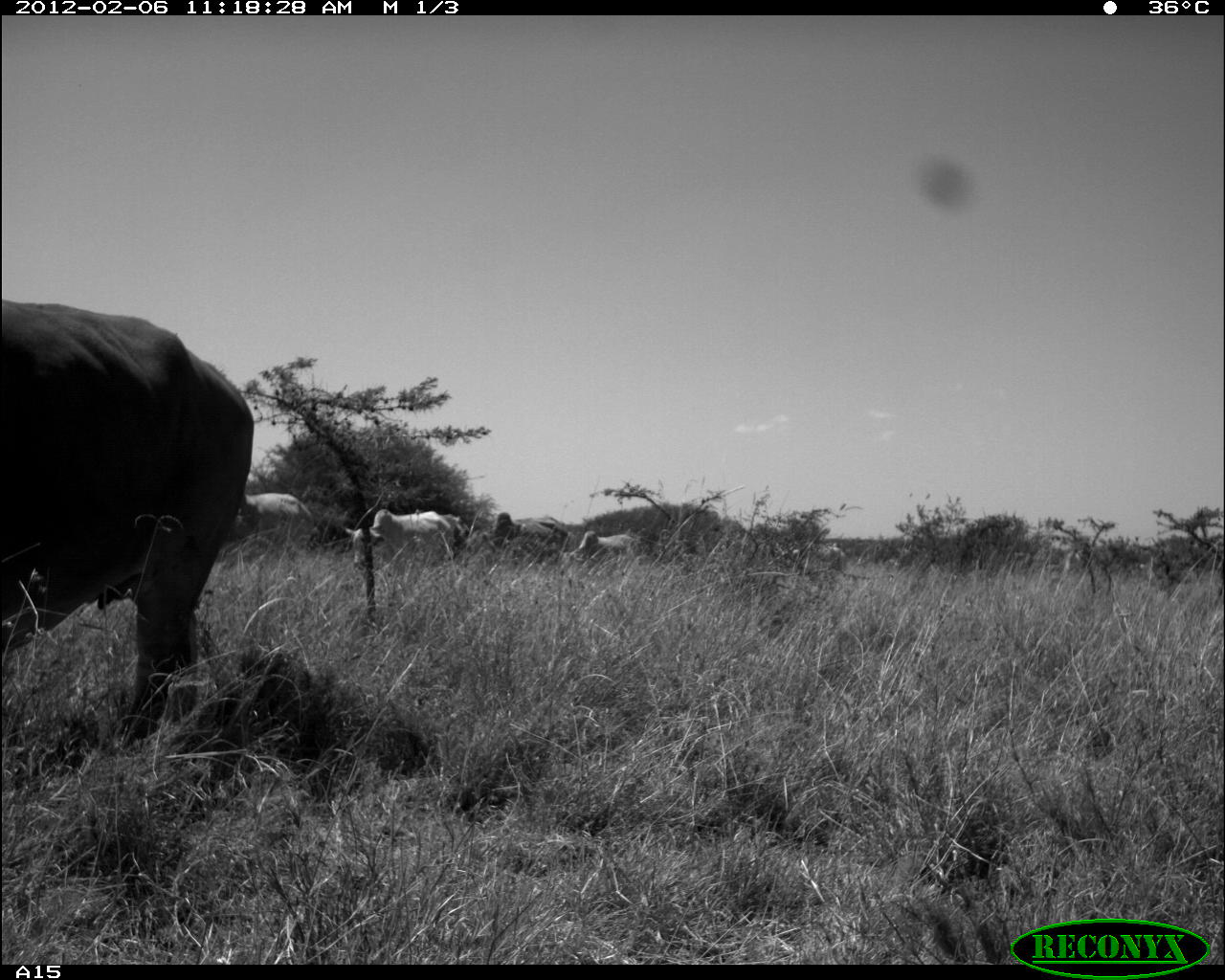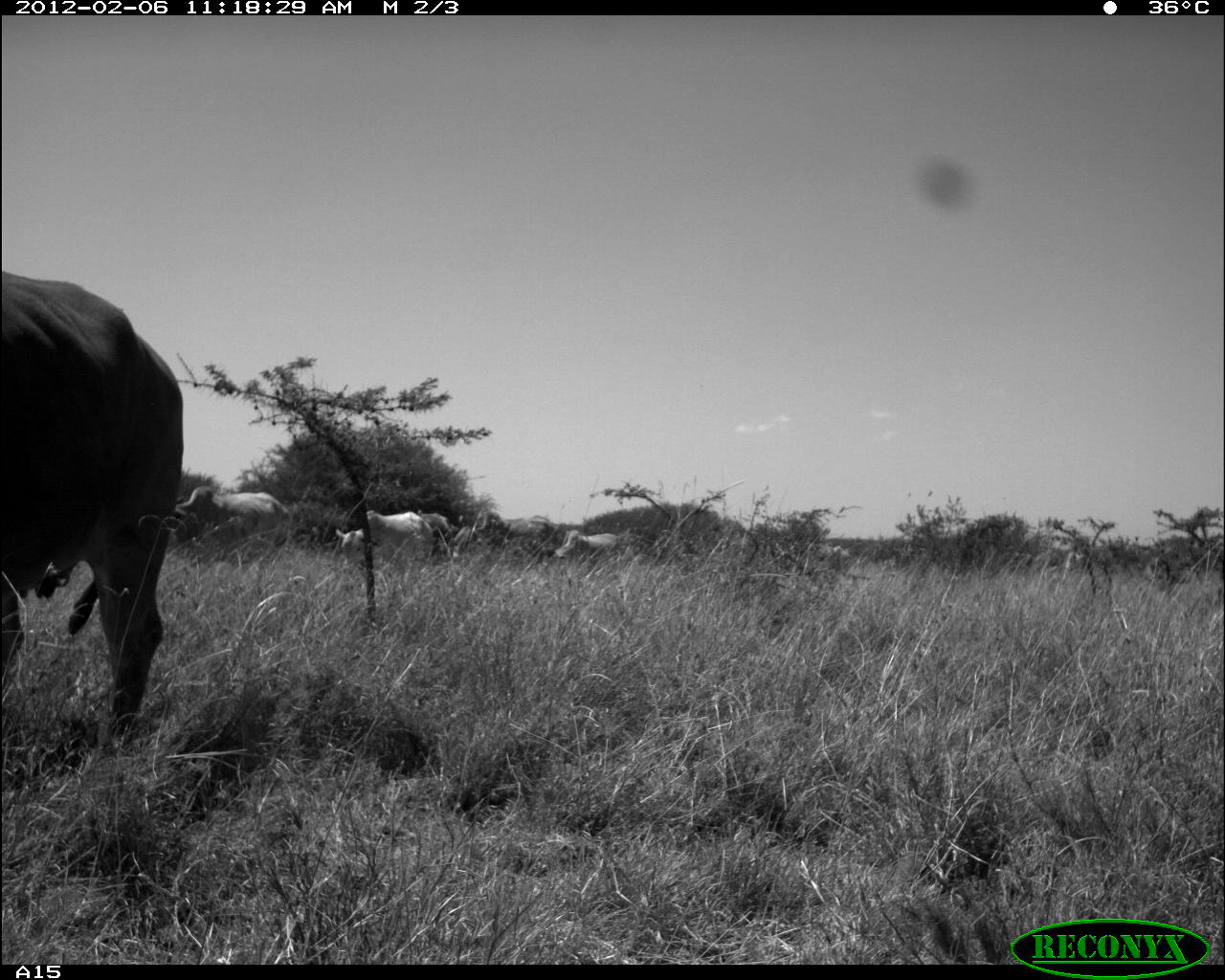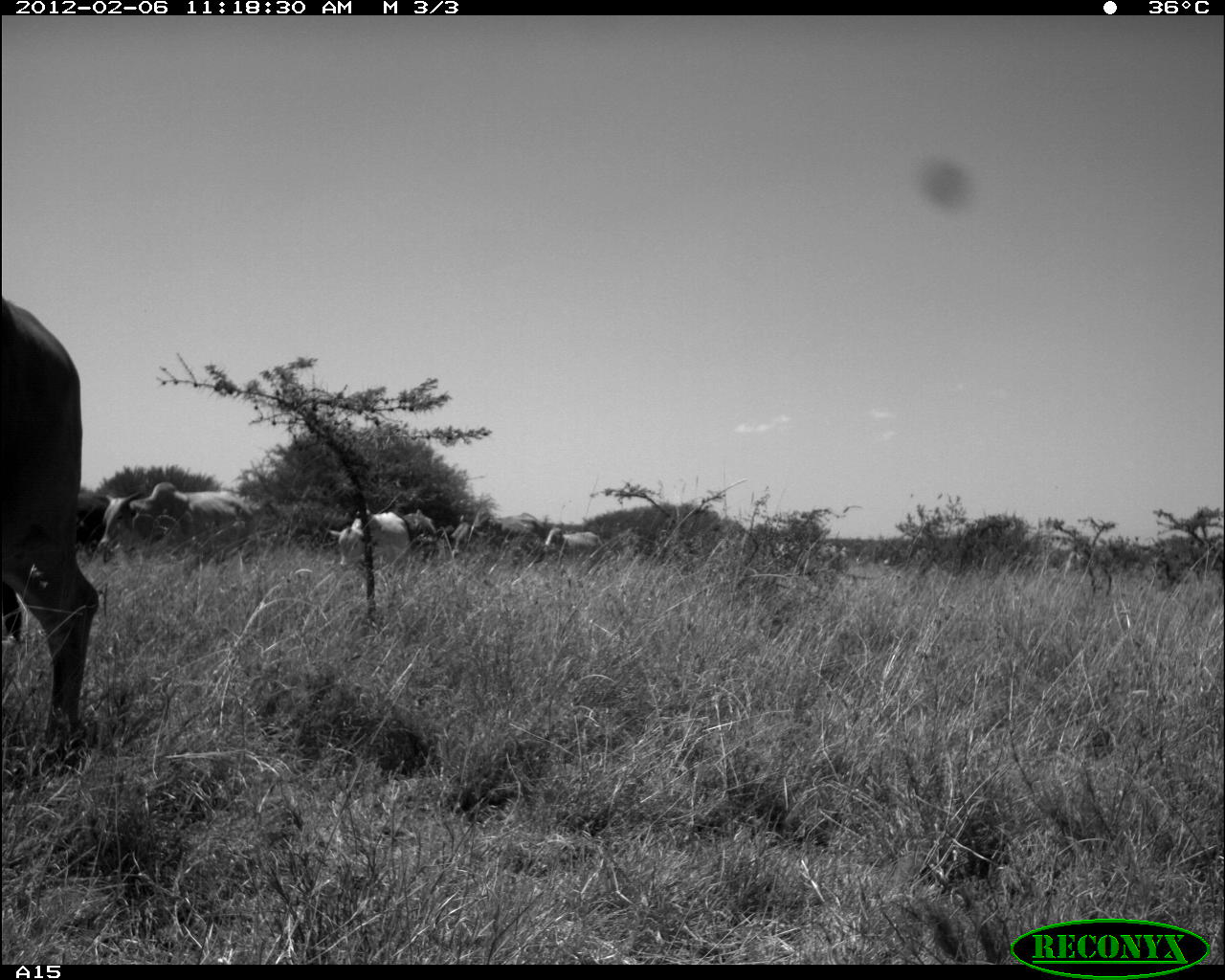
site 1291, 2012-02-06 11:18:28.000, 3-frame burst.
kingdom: Animalia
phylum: Chordata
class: Mammalia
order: Artiodactyla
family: Bovidae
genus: Bos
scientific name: Bos taurus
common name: domestic cattle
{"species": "Bos taurus (domestic cattle)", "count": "6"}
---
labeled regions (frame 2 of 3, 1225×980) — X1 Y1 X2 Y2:
bos taurus: 0 267 185 745; 171 486 290 565; 334 510 434 563; 469 511 556 553; 554 530 619 560; 417 512 452 553